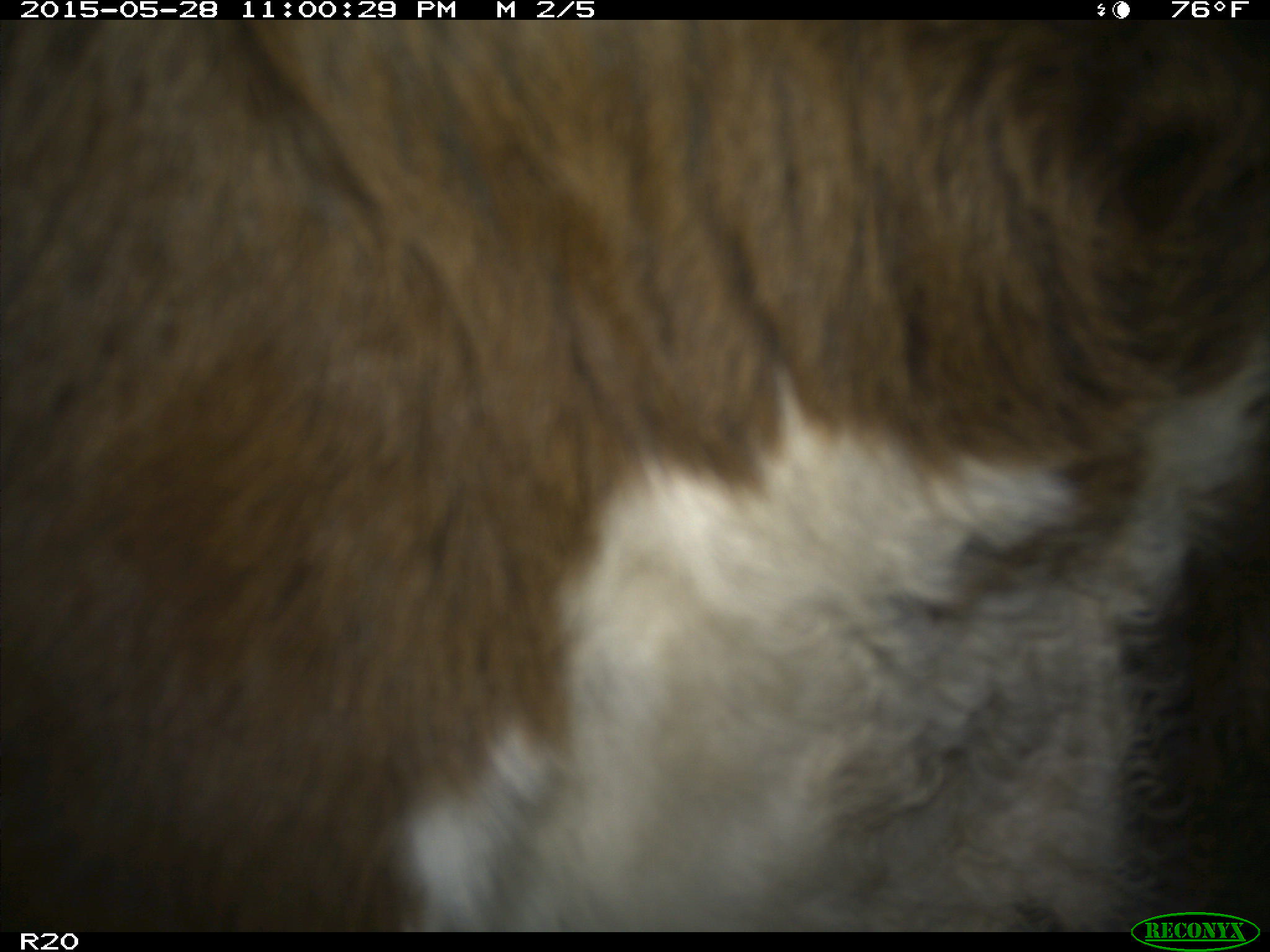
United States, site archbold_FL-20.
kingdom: Animalia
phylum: Chordata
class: Mammalia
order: Artiodactyla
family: Bovidae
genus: Bos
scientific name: Bos taurus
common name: domestic cow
Bos taurus (domestic cow).